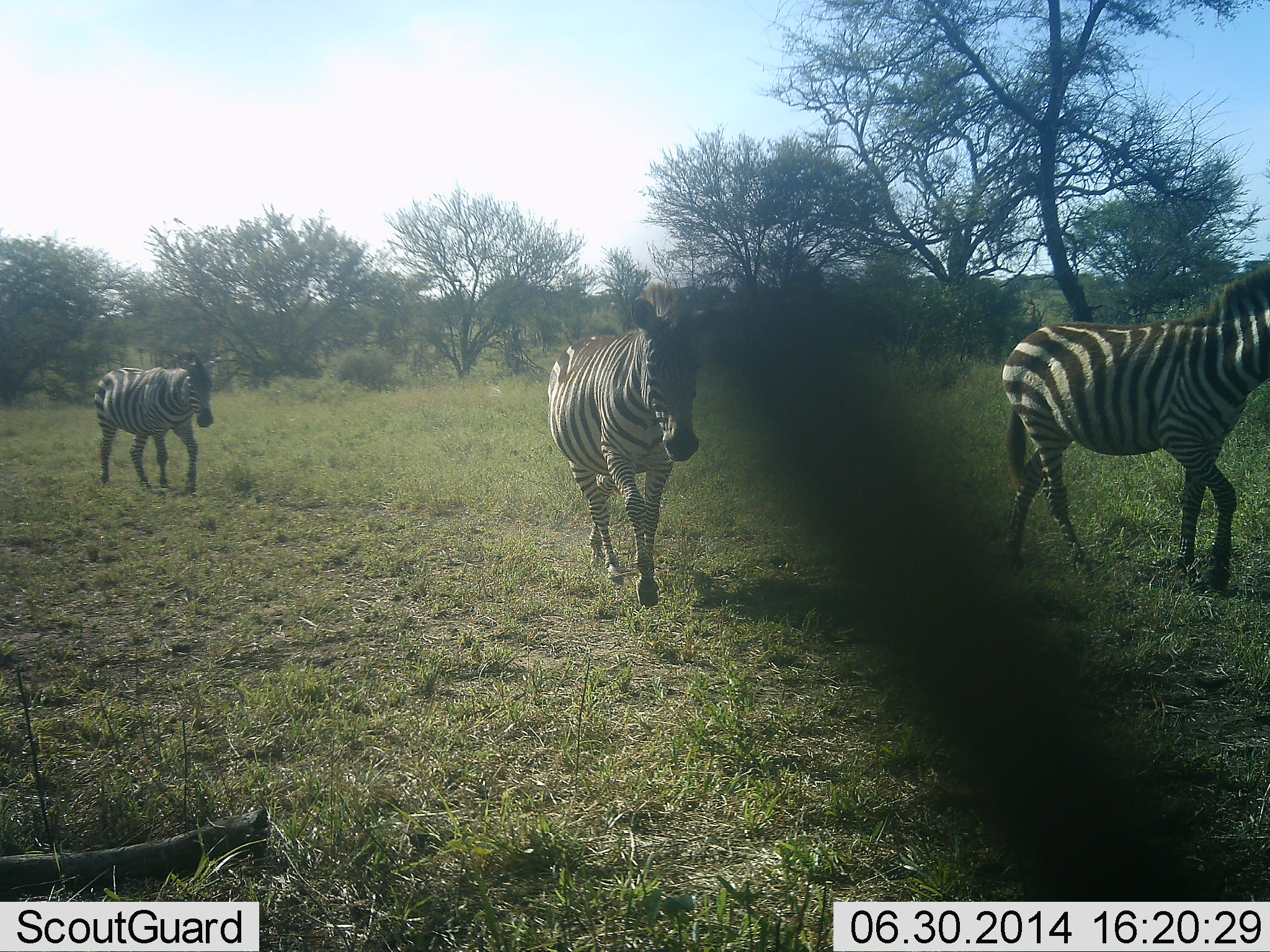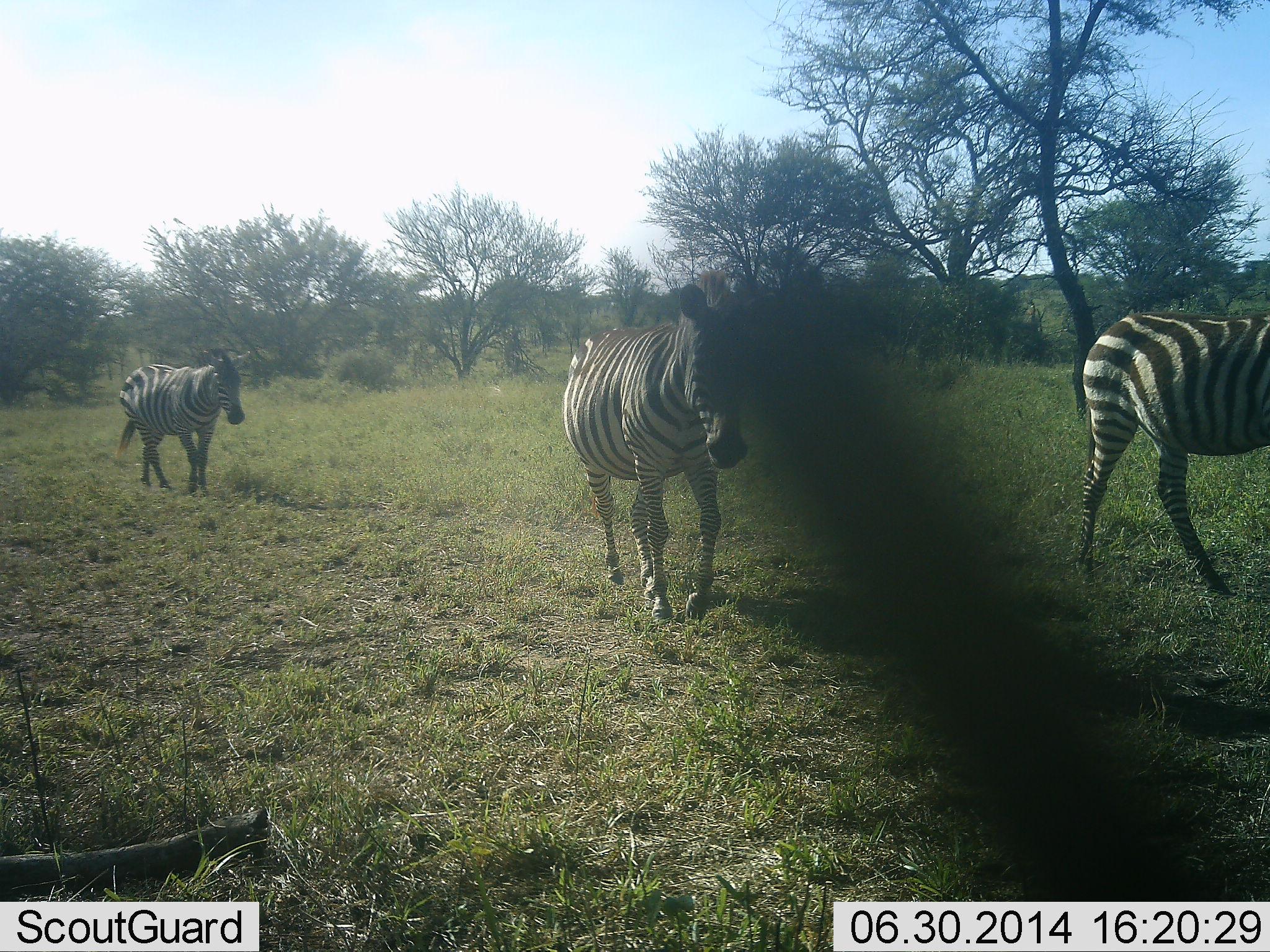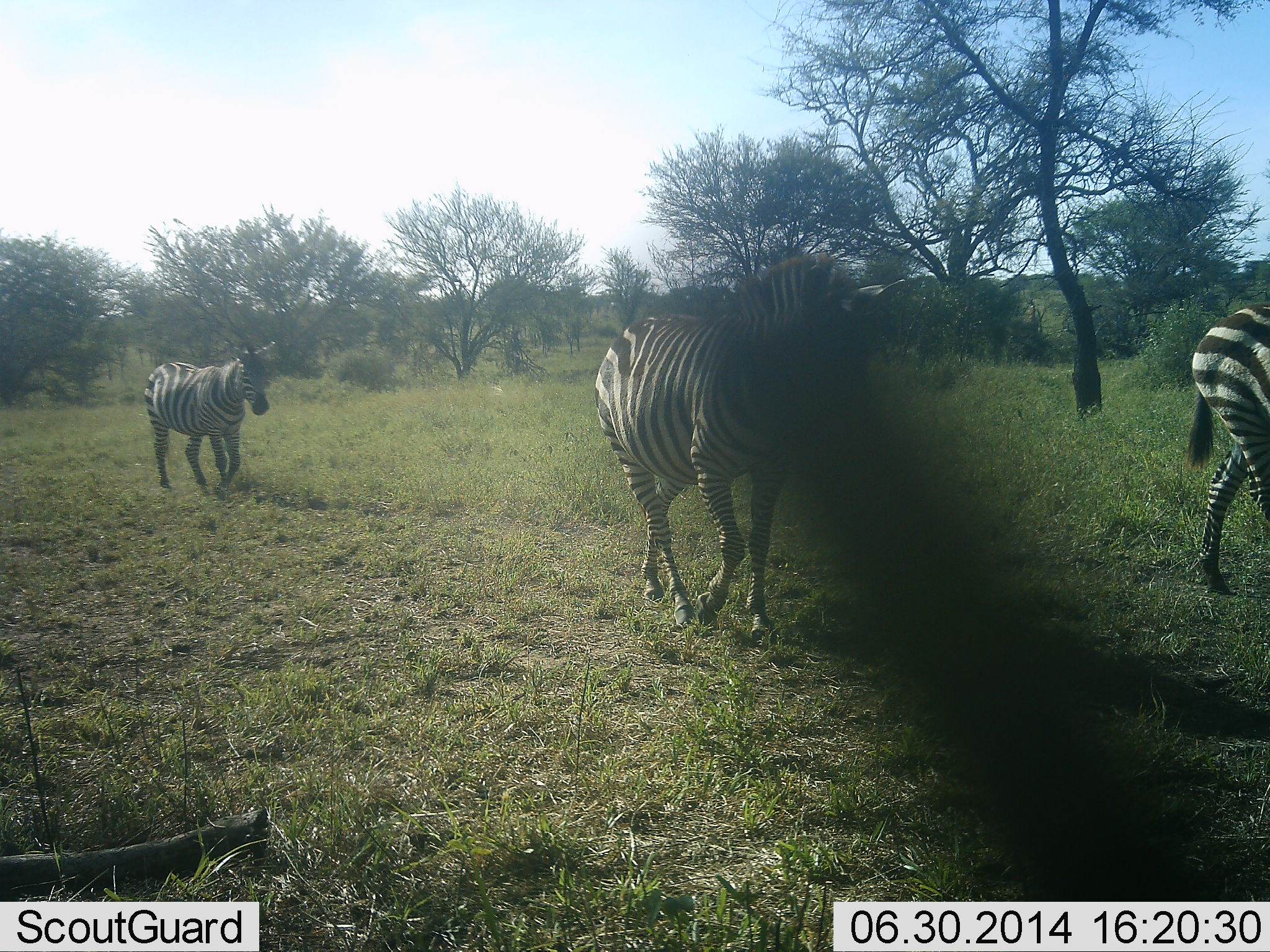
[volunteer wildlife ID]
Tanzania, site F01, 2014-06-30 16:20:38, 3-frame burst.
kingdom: Animalia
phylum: Chordata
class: Mammalia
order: Perissodactyla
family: Equidae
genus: Equus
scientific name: Equus quagga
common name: plains zebra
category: zebra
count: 3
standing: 20%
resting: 0%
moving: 100%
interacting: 0%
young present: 0%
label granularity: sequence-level